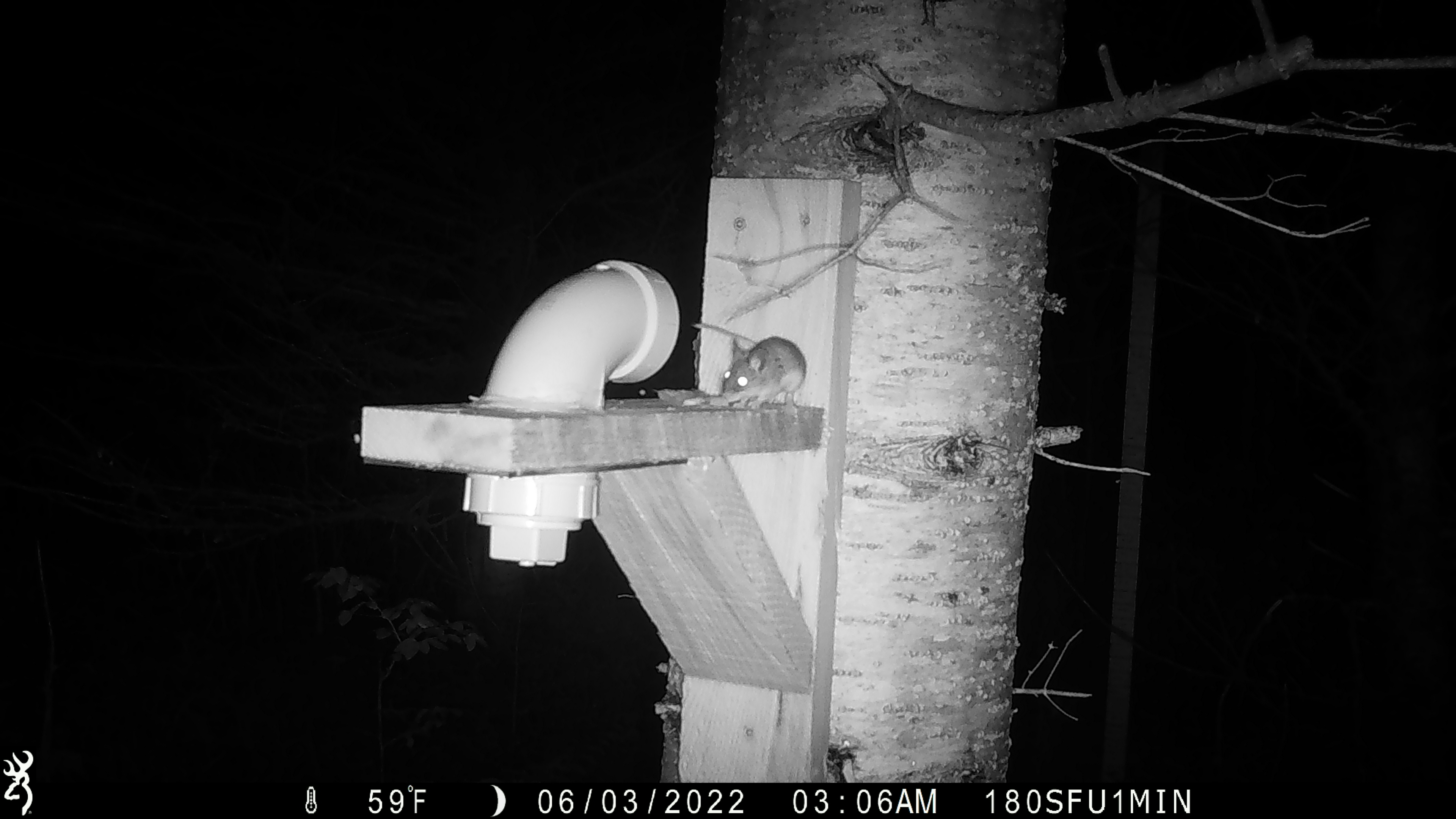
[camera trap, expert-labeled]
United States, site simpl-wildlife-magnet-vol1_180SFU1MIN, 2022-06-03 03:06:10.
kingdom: Animalia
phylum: Chordata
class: Mammalia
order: Rodentia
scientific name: Rodentia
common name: mouse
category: mouse sp.